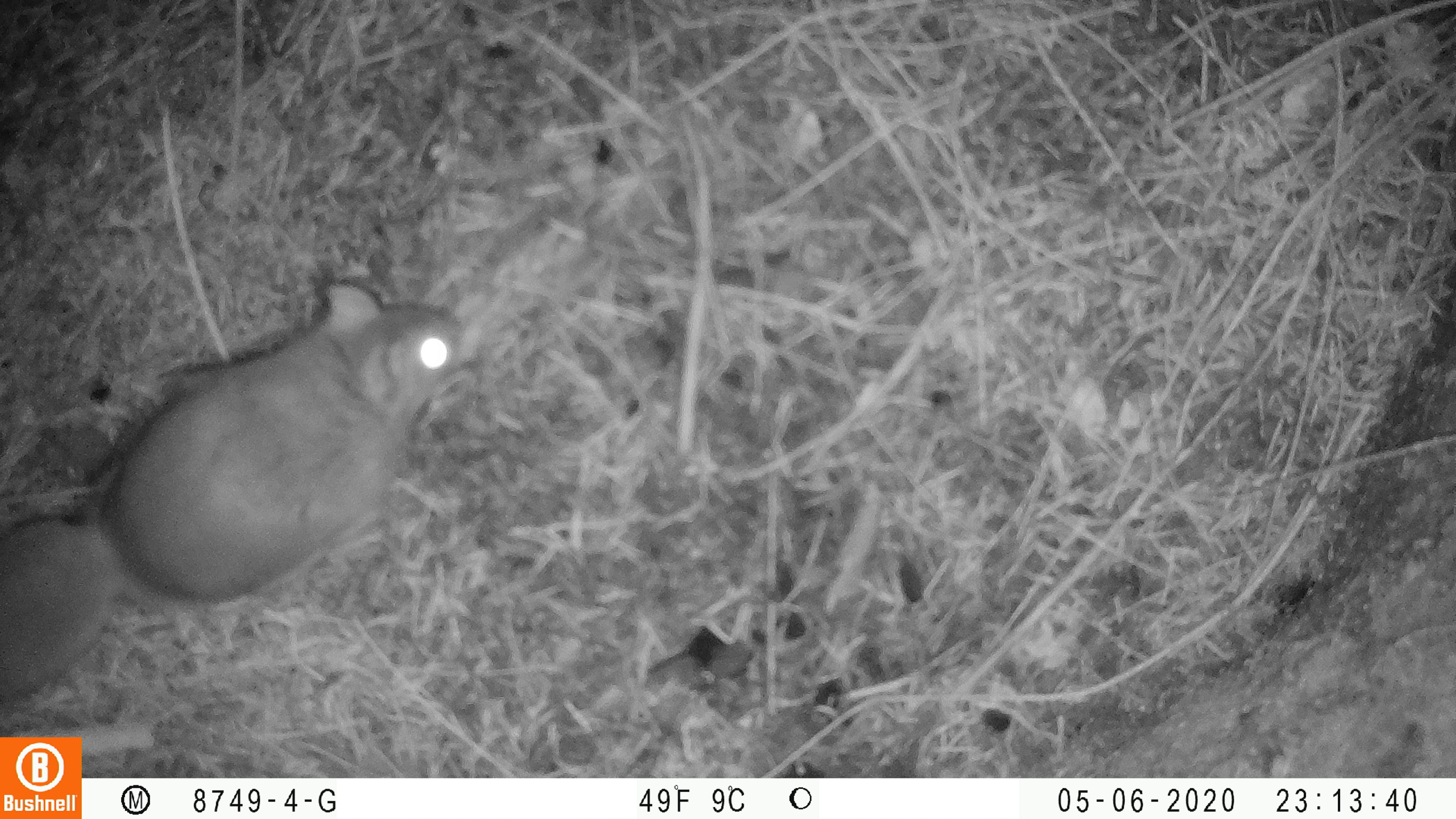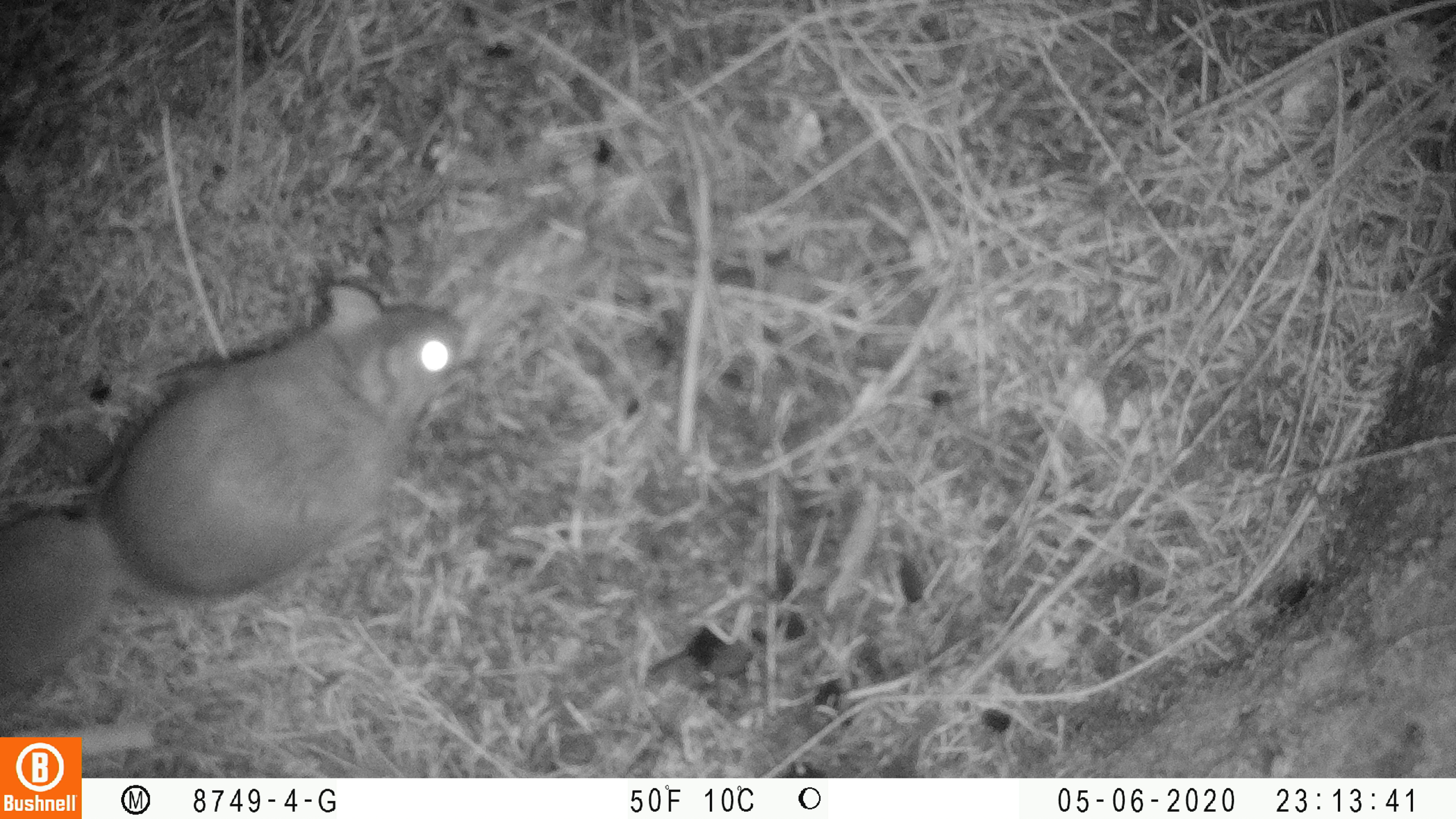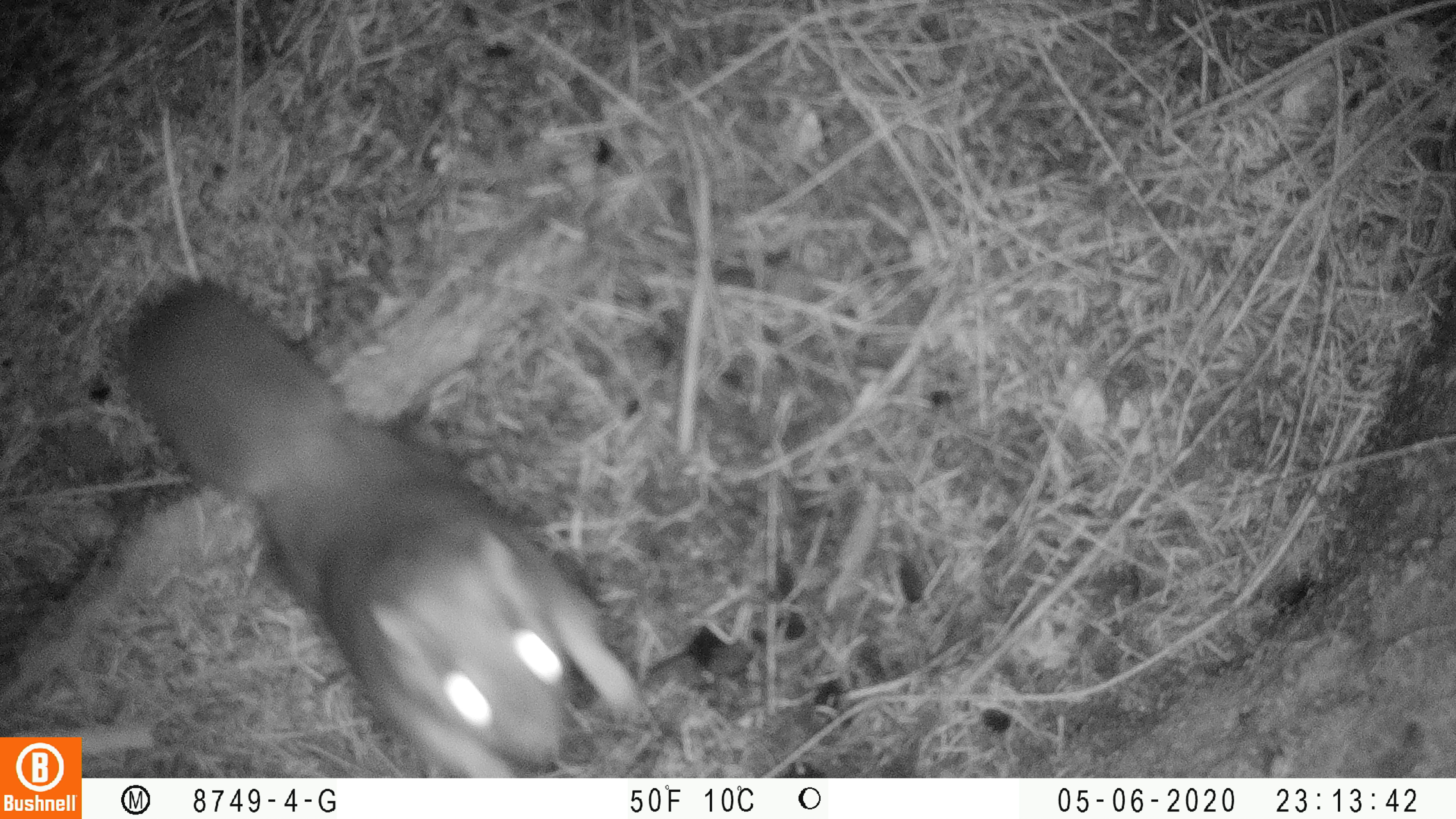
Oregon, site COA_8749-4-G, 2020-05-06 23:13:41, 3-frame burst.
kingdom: Animalia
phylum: Chordata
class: Mammalia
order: Rodentia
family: Sciuridae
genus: Glaucomys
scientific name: Glaucomys oregonensis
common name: humboldt's flying squirrel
Humboldt's flying squirrel (Glaucomys oregonensis).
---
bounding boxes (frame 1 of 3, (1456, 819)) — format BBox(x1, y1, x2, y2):
humboldt's flying squirrel: BBox(0, 263, 474, 707)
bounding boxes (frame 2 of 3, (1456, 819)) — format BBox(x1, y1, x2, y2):
humboldt's flying squirrel: BBox(3, 272, 483, 709)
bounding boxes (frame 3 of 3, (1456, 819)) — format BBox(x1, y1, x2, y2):
humboldt's flying squirrel: BBox(113, 270, 668, 772)